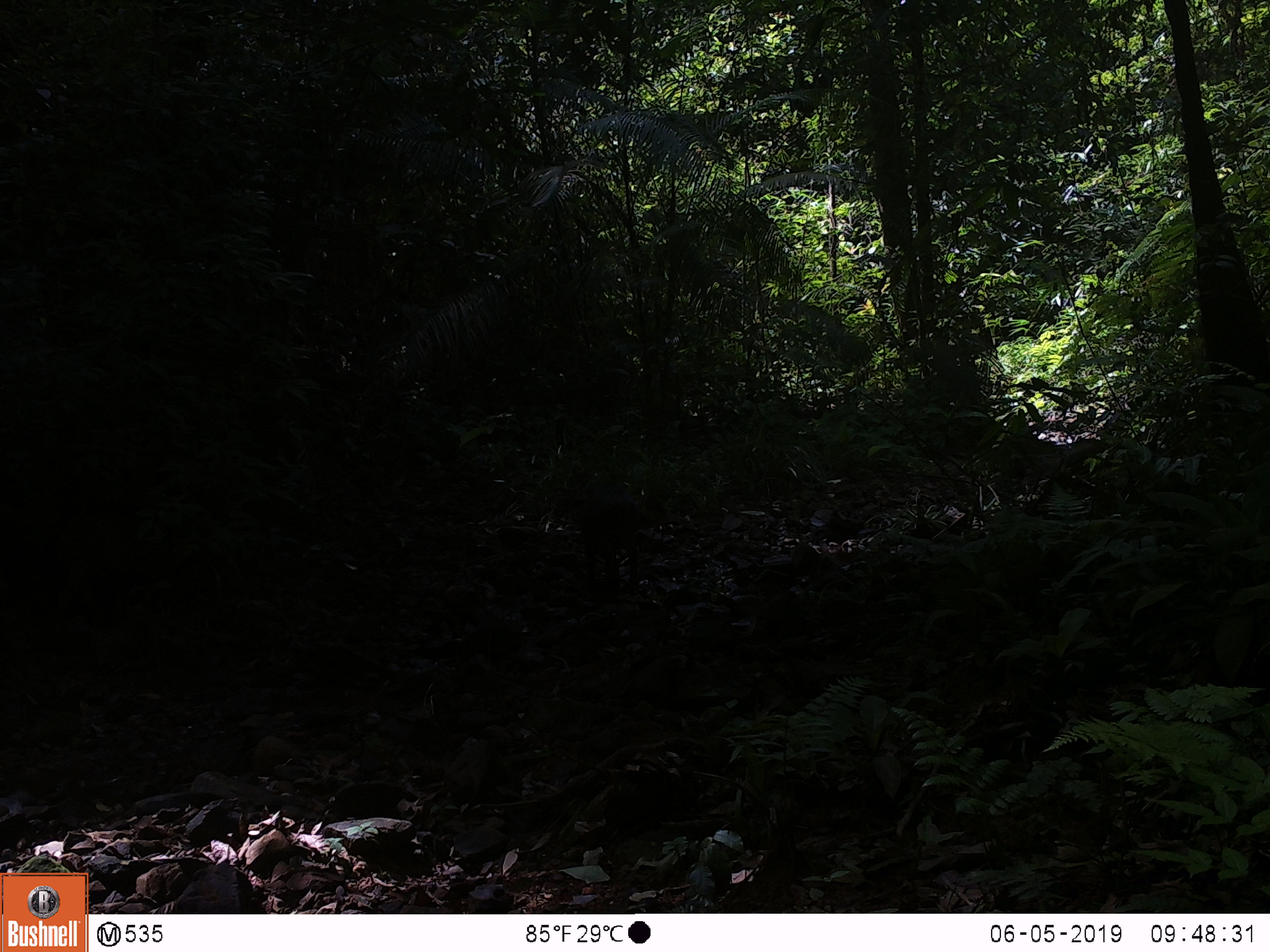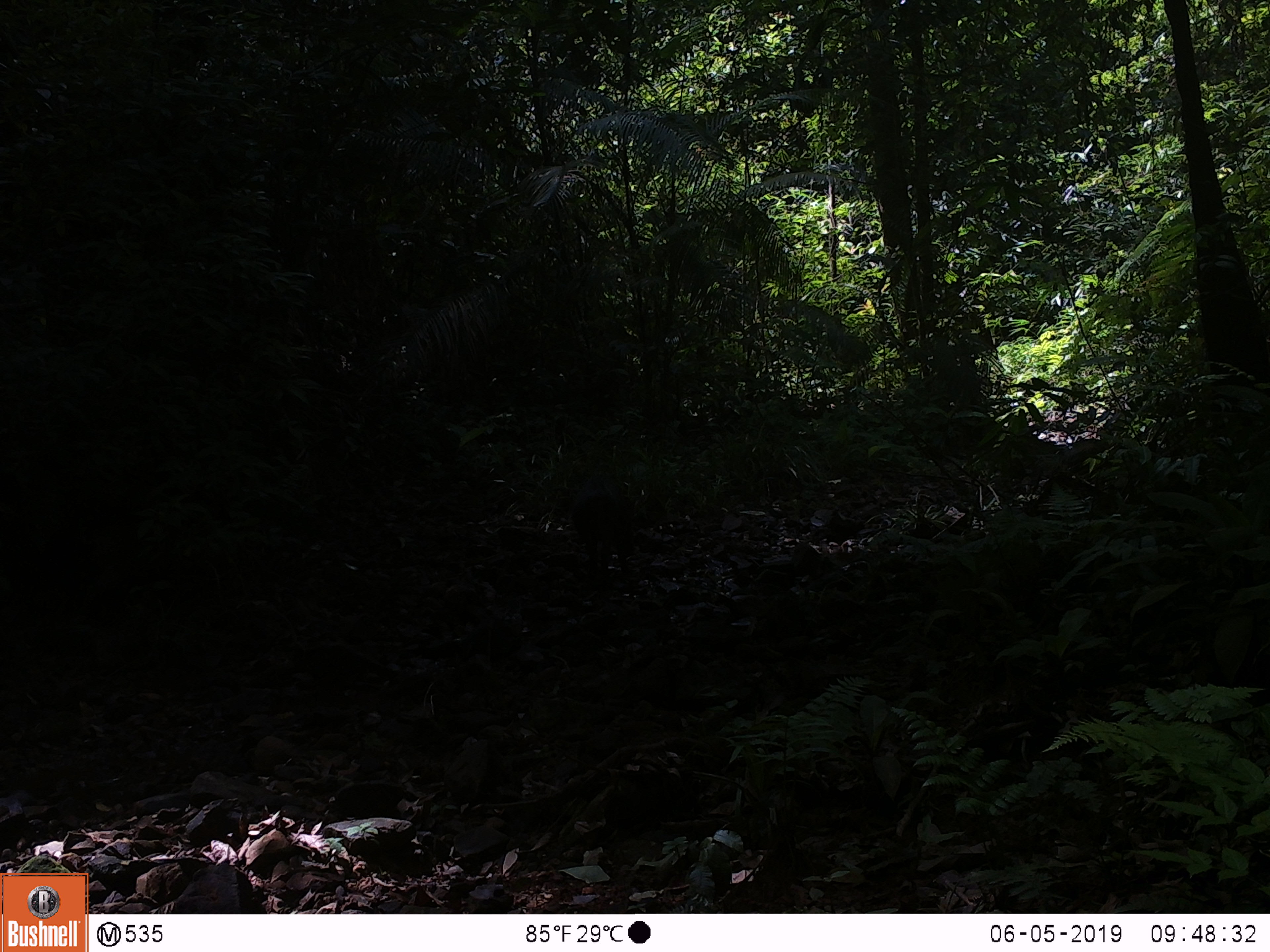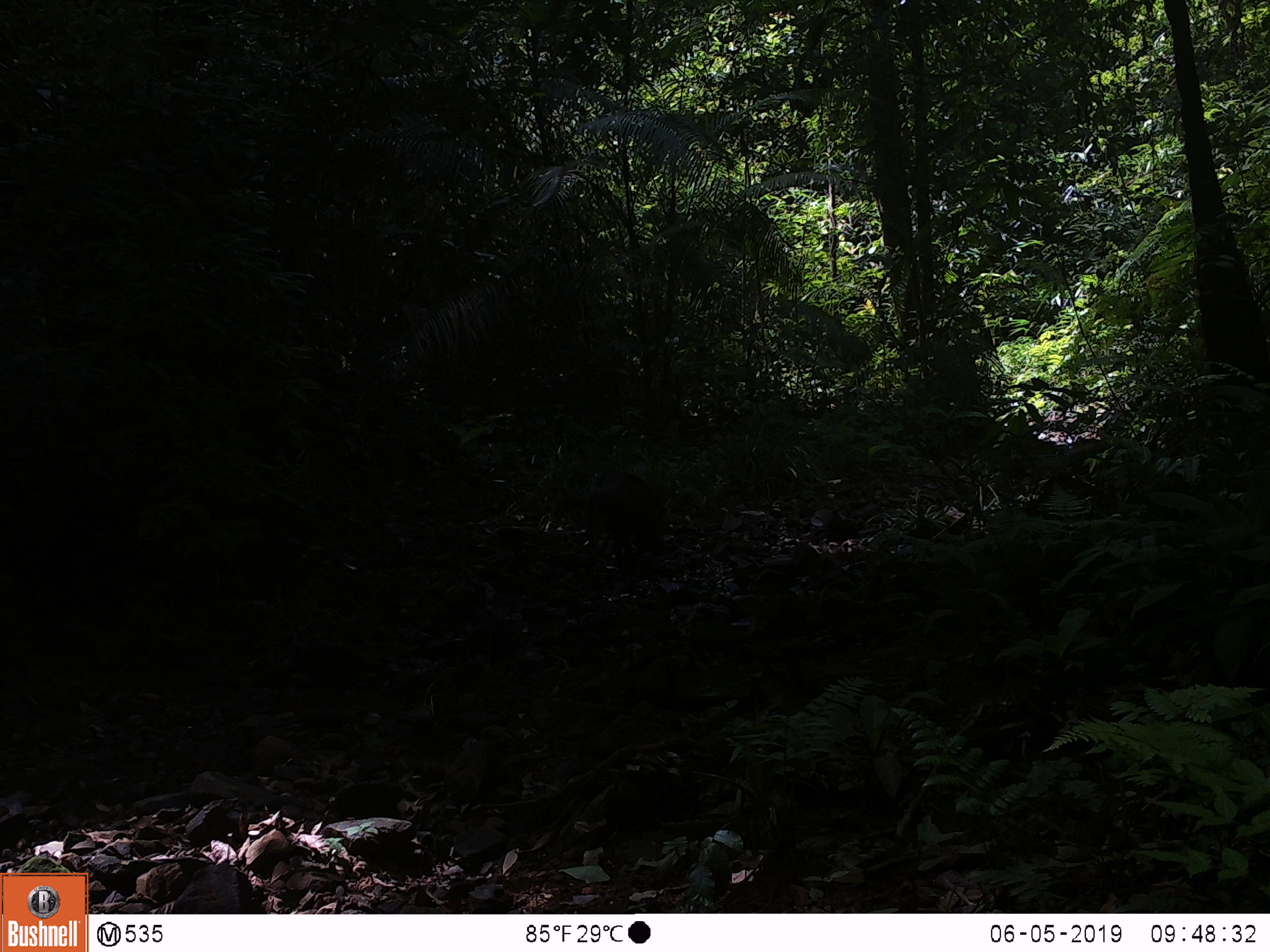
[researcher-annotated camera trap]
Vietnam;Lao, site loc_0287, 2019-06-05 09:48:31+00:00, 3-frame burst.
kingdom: Animalia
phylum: Chordata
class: Mammalia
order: Artiodactyla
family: Suidae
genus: Sus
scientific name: Sus scrofa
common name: eurasian wild pig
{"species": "eurasian wild pig (Sus scrofa)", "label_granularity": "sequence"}